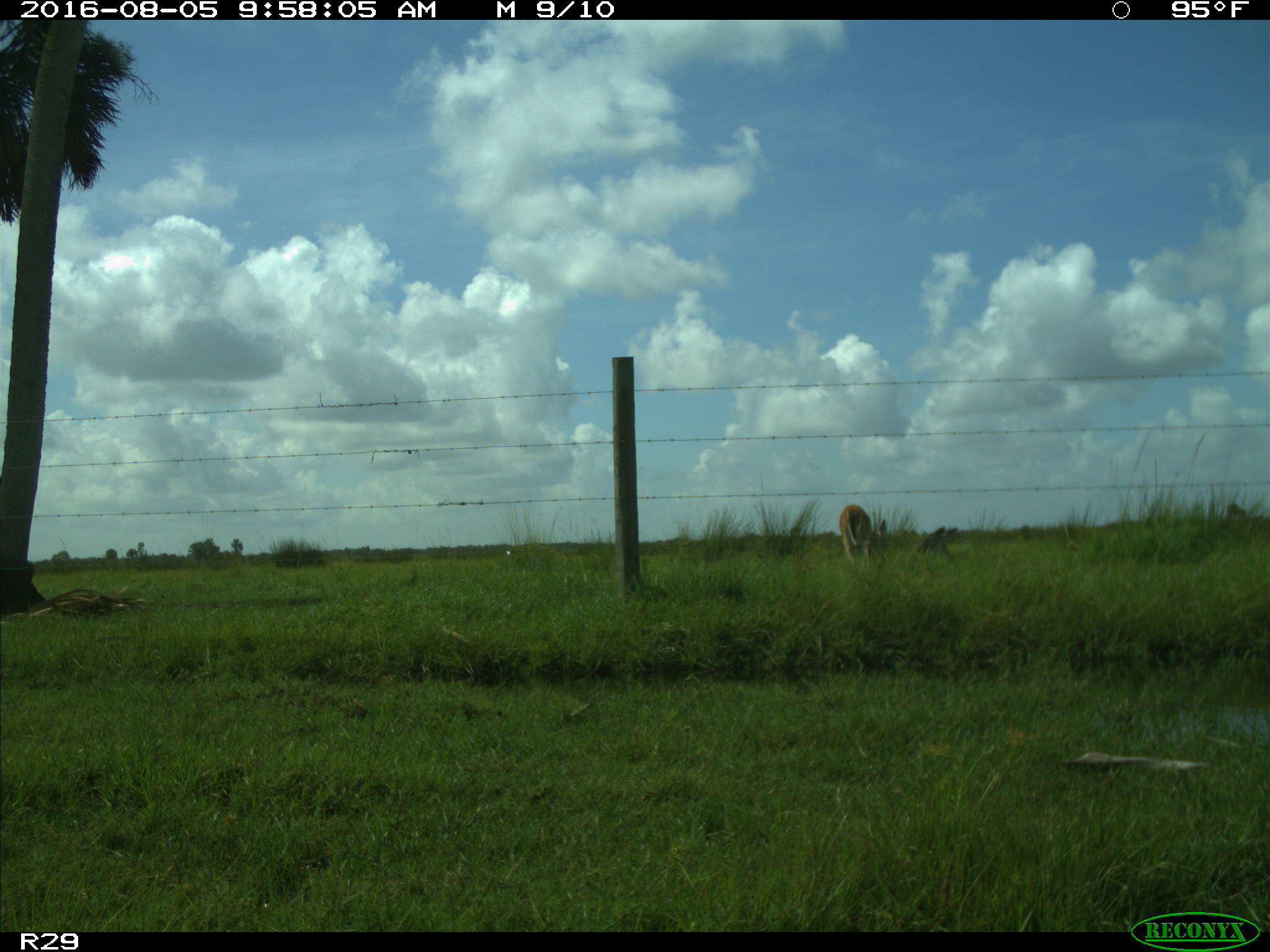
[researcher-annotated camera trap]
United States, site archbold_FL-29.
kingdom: Animalia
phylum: Chordata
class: Mammalia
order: Artiodactyla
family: Cervidae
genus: Odocoileus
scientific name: Odocoileus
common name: deer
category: unidentified deer